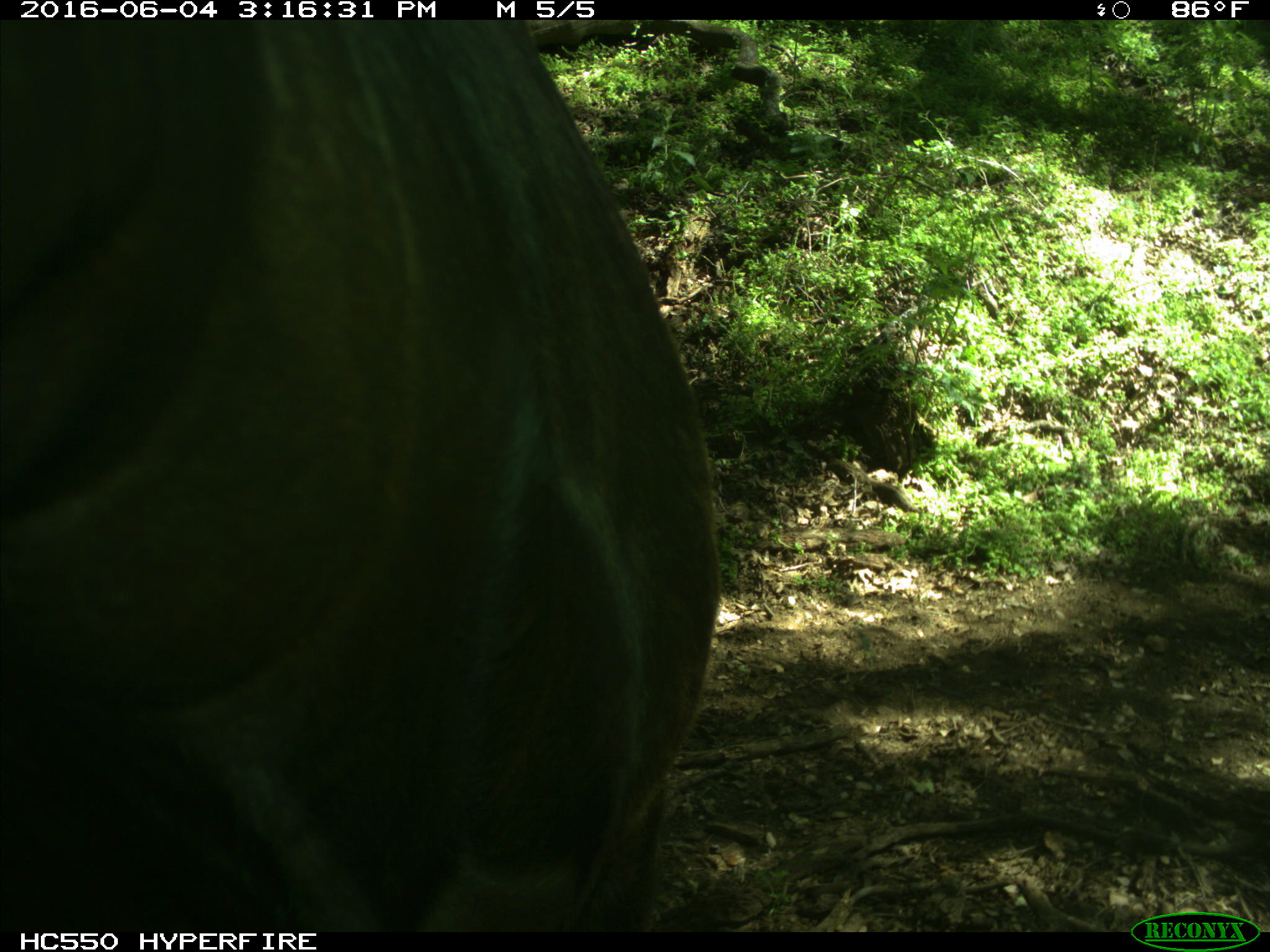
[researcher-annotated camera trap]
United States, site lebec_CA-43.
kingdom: Animalia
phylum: Chordata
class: Mammalia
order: Artiodactyla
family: Bovidae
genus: Bos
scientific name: Bos taurus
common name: domestic cow